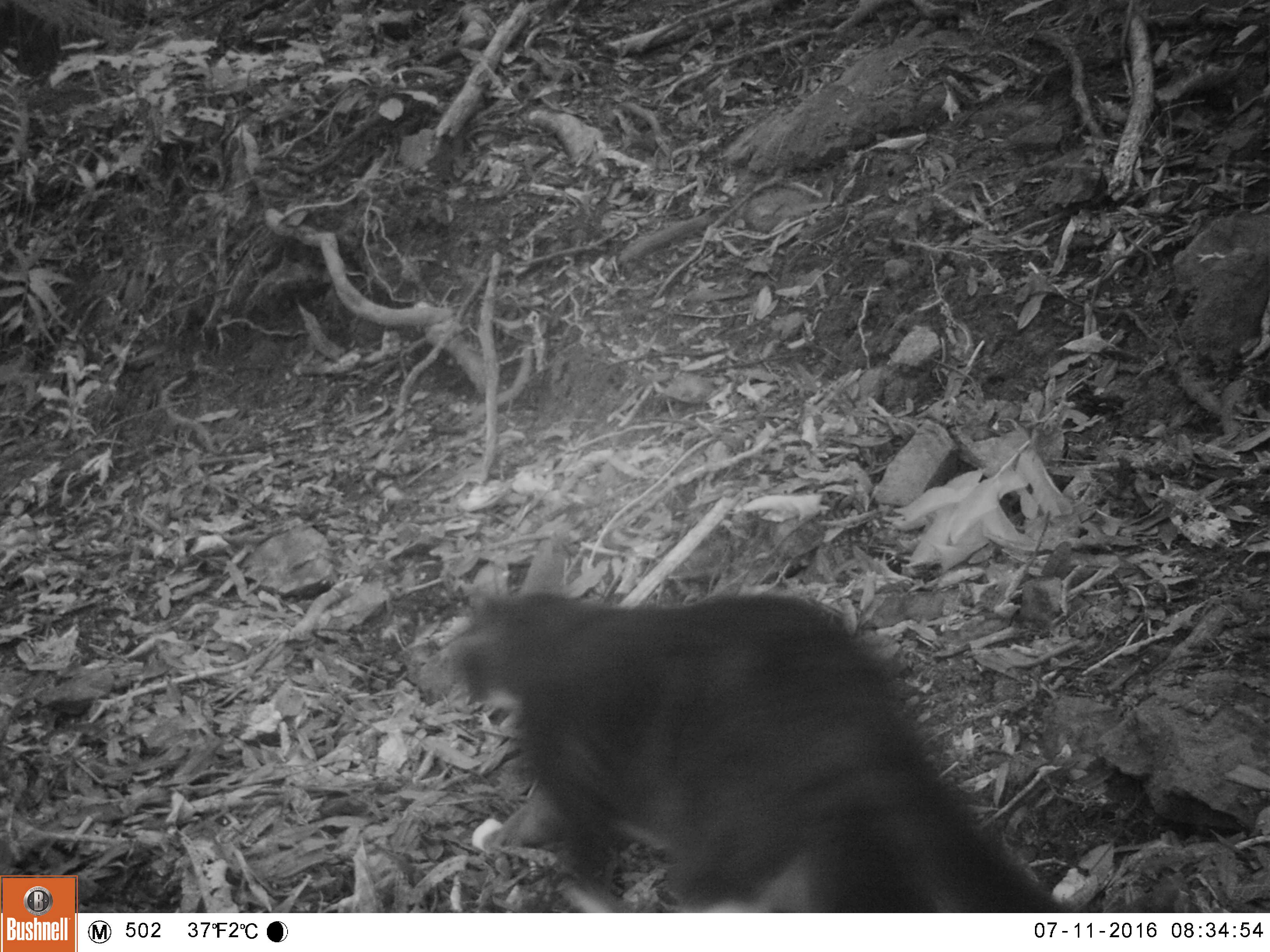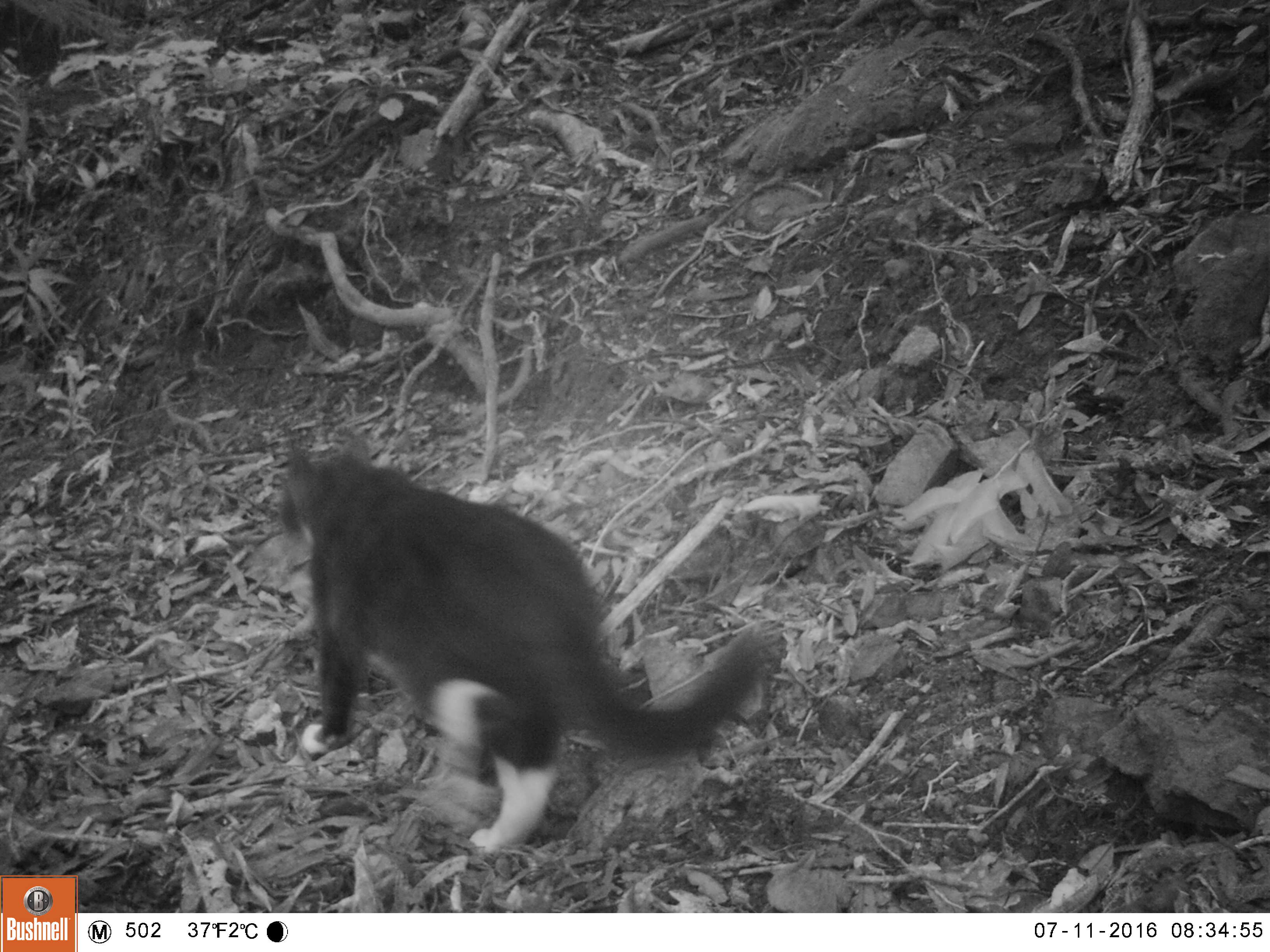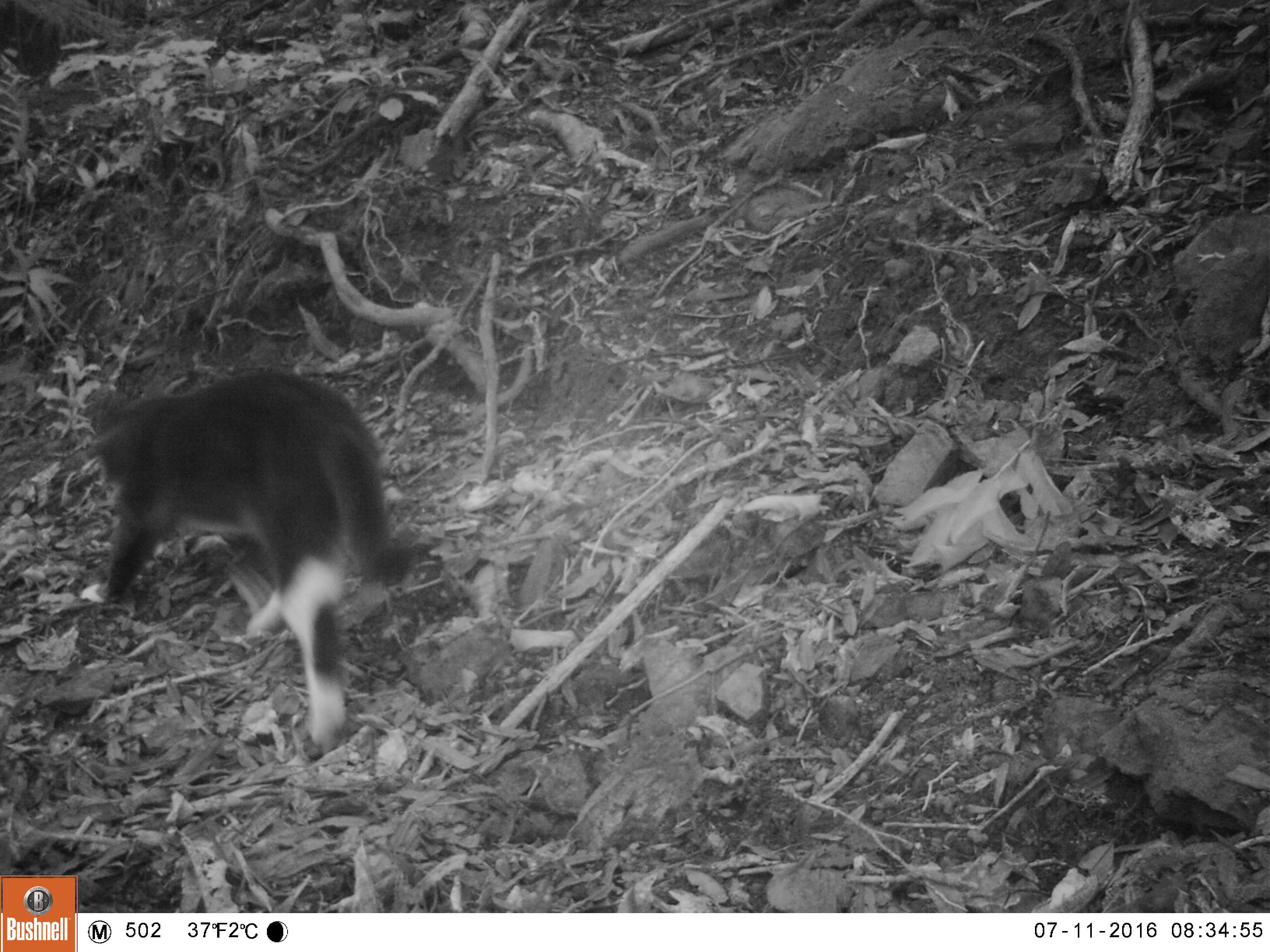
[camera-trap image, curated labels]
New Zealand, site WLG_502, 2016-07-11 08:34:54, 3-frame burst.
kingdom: Animalia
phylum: Chordata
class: Mammalia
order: Carnivora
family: Felidae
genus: Felis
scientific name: Felis catus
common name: domestic cat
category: cat